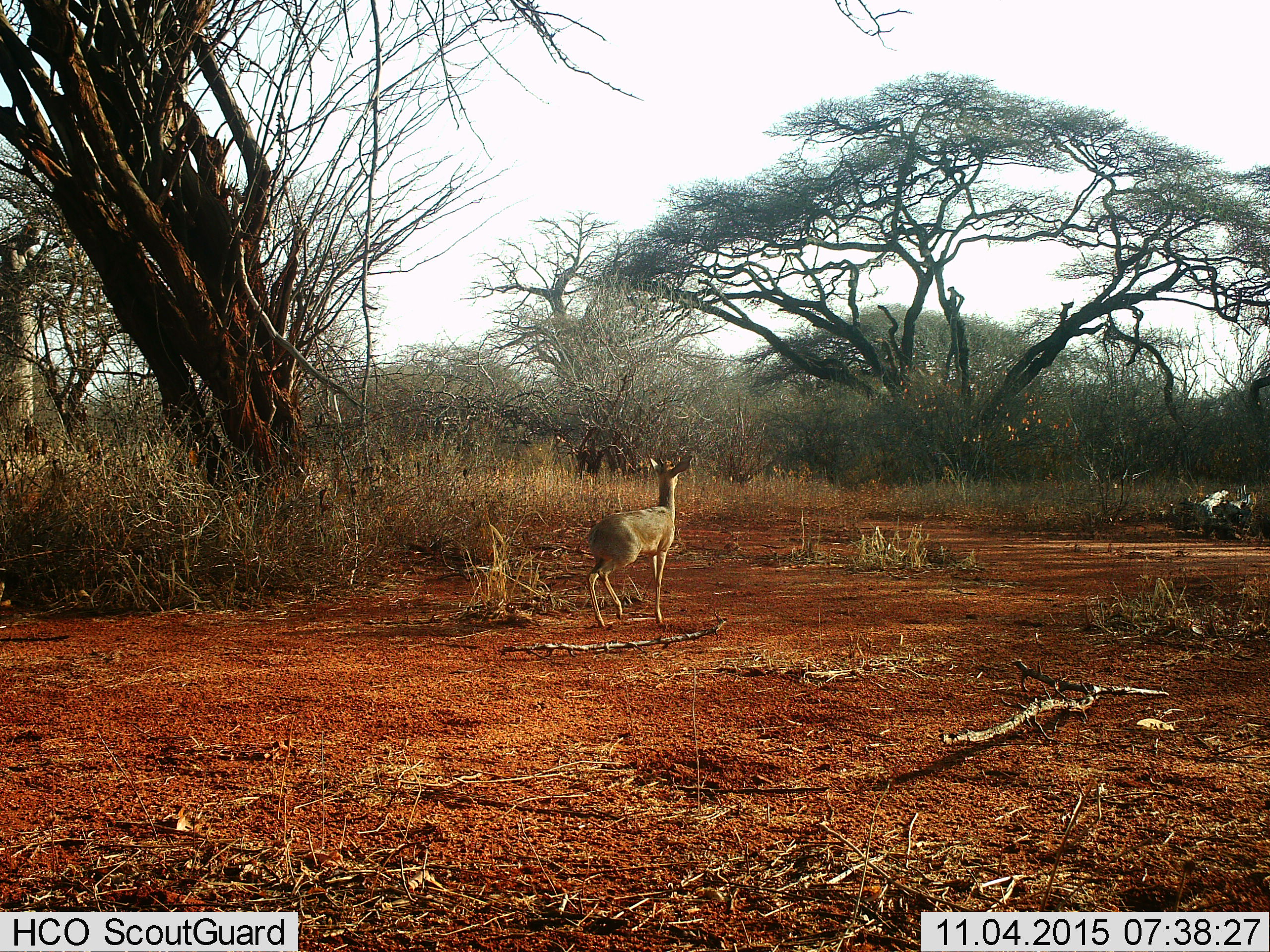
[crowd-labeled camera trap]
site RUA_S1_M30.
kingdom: Animalia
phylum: Chordata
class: Mammalia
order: Artiodactyla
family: Bovidae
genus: Madoqua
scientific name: Madoqua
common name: dik-dik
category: dikdik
Dikdik (dik-dik) (Madoqua), count 1. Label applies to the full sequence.